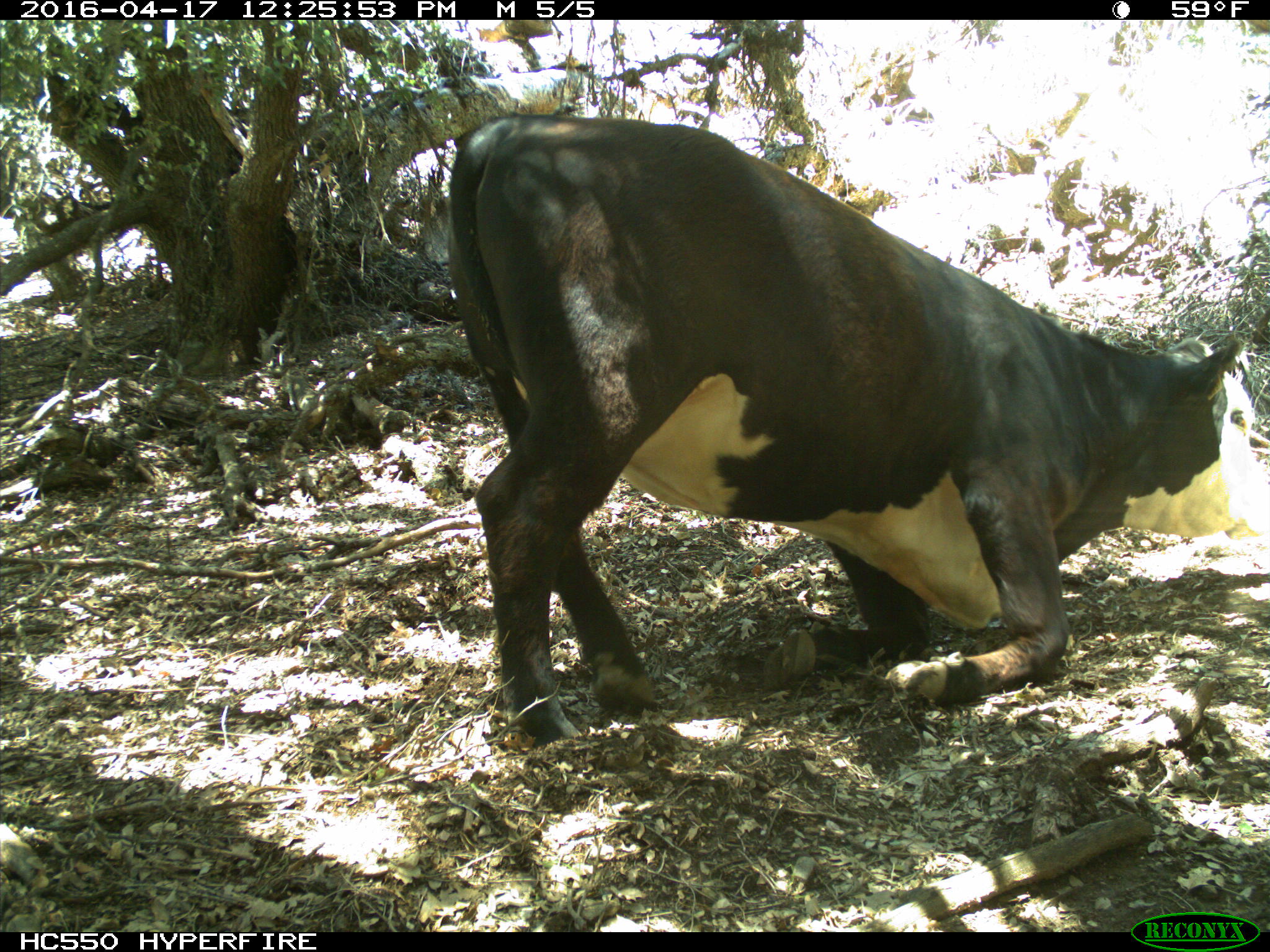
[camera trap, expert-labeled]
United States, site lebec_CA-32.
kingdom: Animalia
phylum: Chordata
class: Mammalia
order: Artiodactyla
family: Bovidae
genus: Bos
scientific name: Bos taurus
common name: domestic cow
Bos taurus (domestic cow).